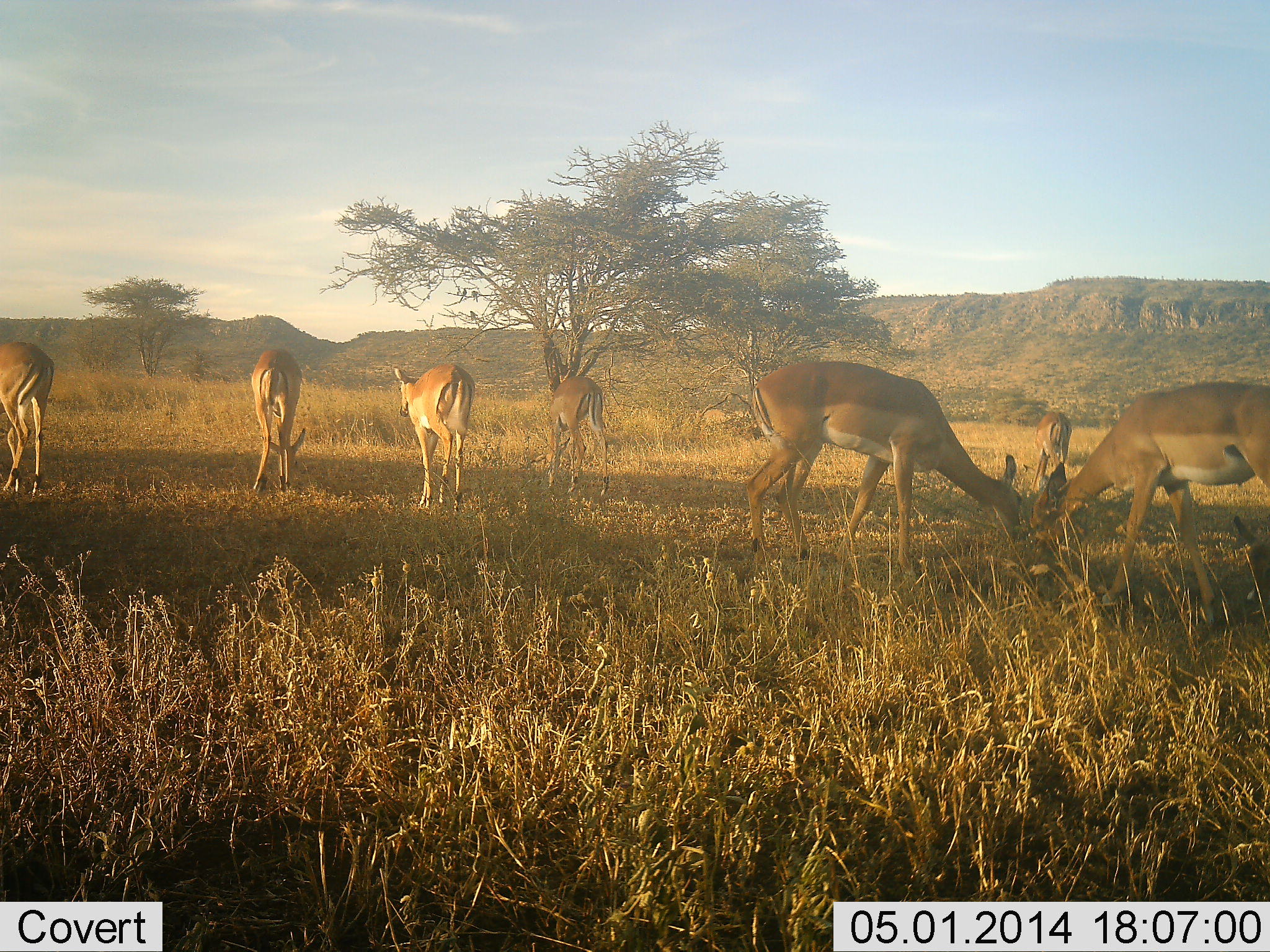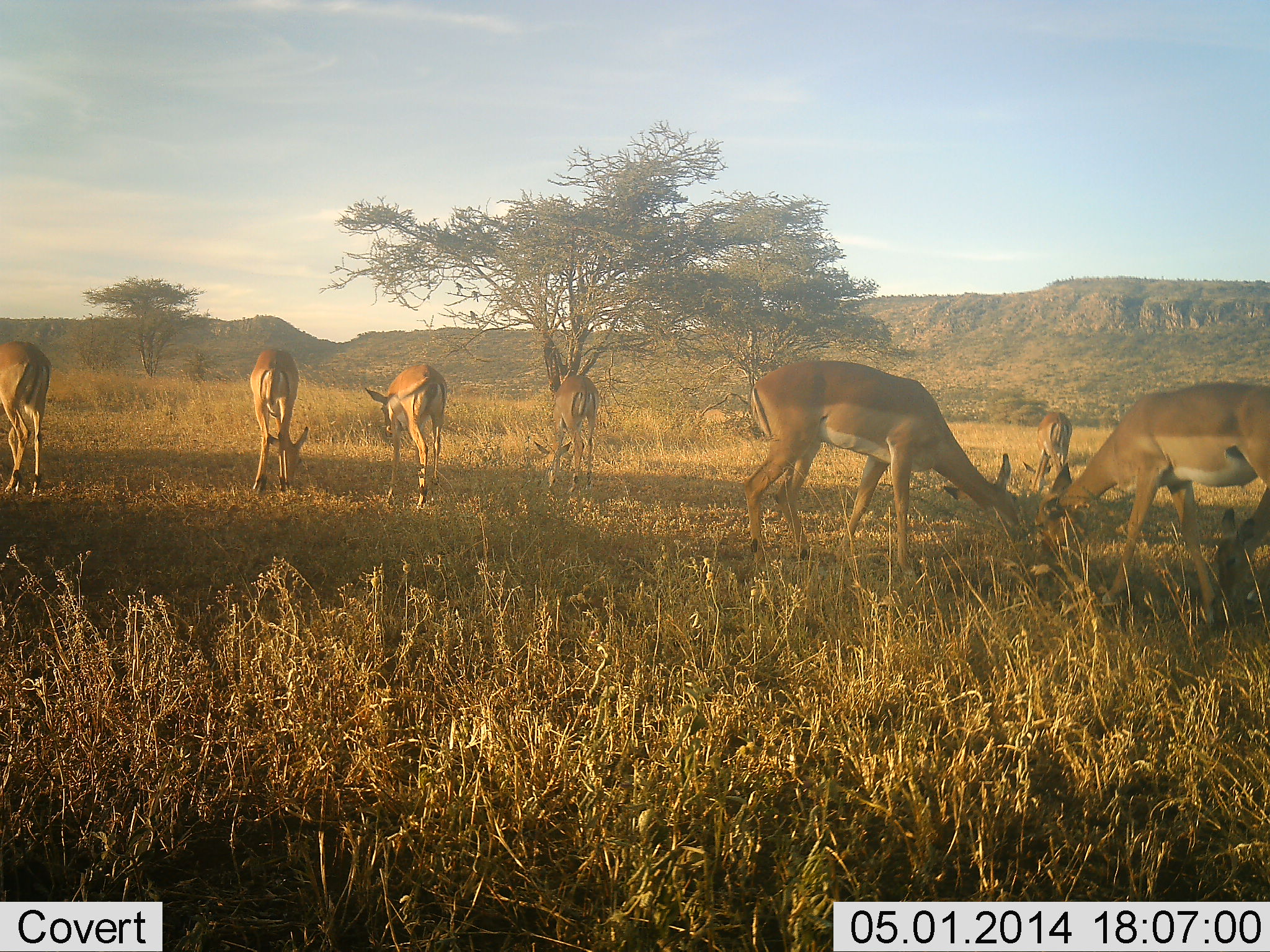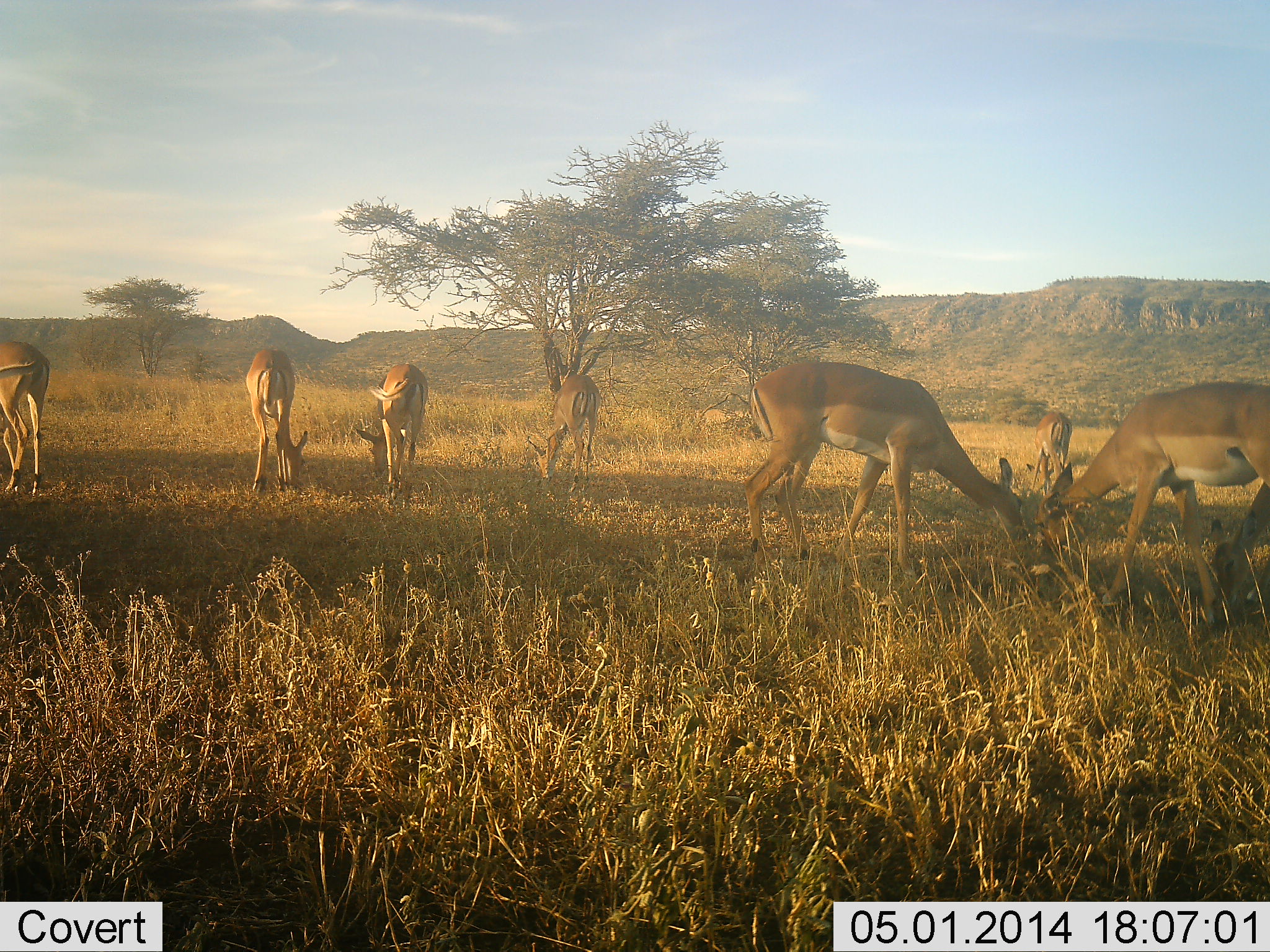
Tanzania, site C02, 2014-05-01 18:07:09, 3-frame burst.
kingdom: Animalia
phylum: Chordata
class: Mammalia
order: Artiodactyla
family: Bovidae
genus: Aepyceros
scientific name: Aepyceros melampus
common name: impala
Impala (Aepyceros melampus), count 8. Behavior (volunteer vote fractions): standing 33%, resting 0%, moving 25%, interacting 0%. Young present (vote fraction): 0%. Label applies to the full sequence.